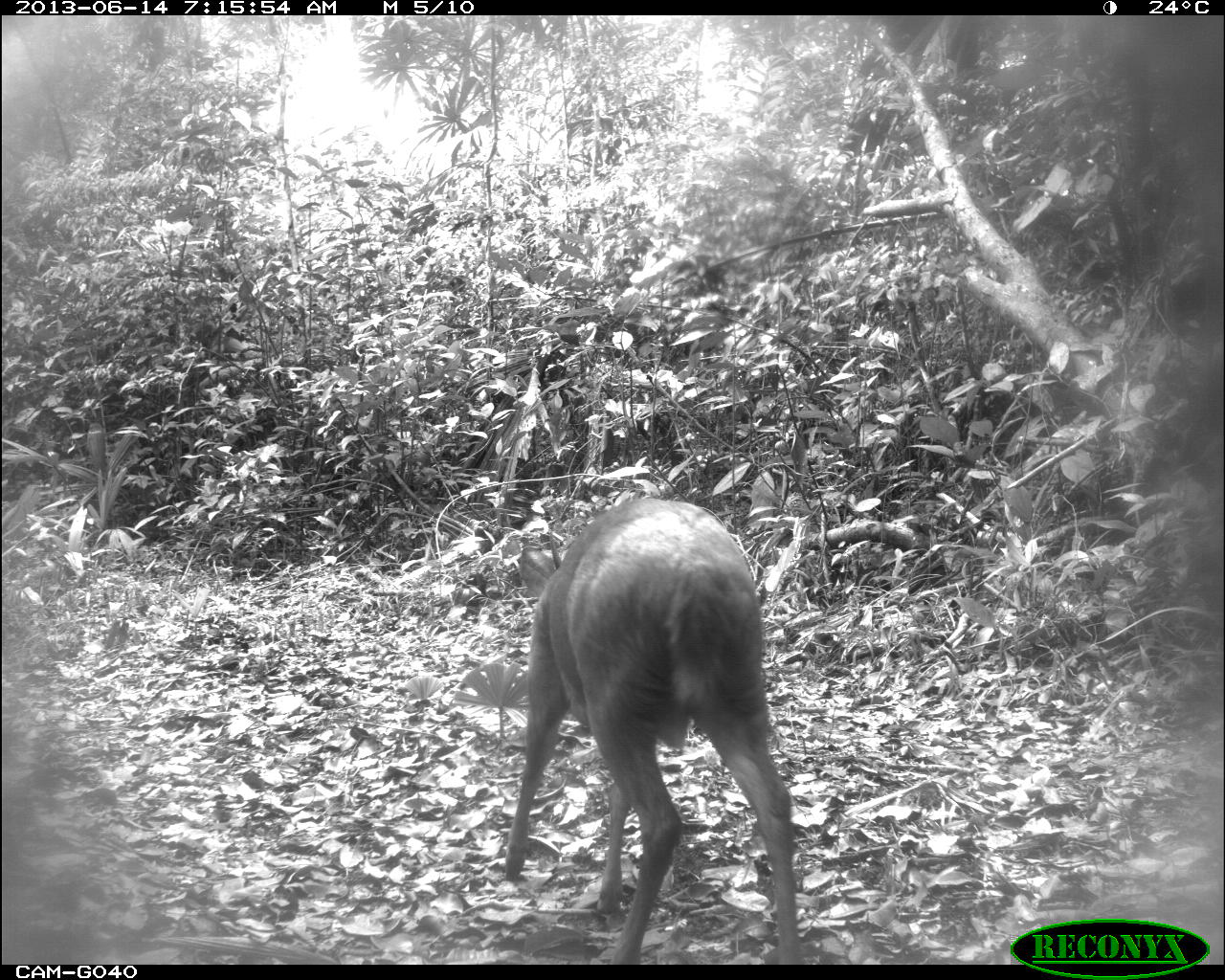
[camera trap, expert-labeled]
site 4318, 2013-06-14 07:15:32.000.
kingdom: Animalia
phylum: Chordata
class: Mammalia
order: Artiodactyla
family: Cervidae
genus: Mazama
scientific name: Mazama temama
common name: central american red brocket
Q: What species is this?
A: Mazama temama (central american red brocket).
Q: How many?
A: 1.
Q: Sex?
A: Male.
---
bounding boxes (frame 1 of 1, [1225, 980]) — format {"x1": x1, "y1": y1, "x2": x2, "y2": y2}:
mazama temama: {"x1": 501, "y1": 494, "x2": 804, "y2": 962}